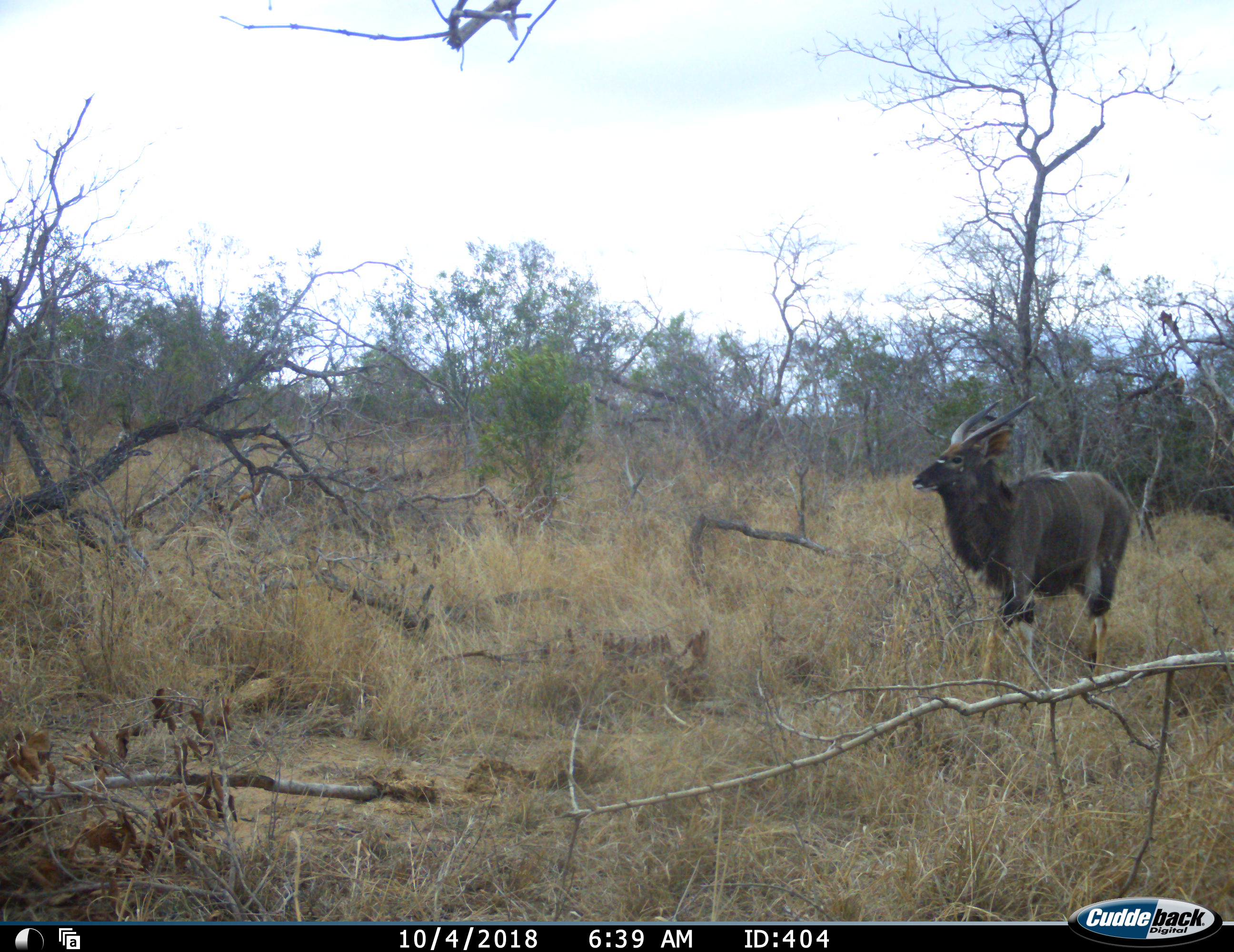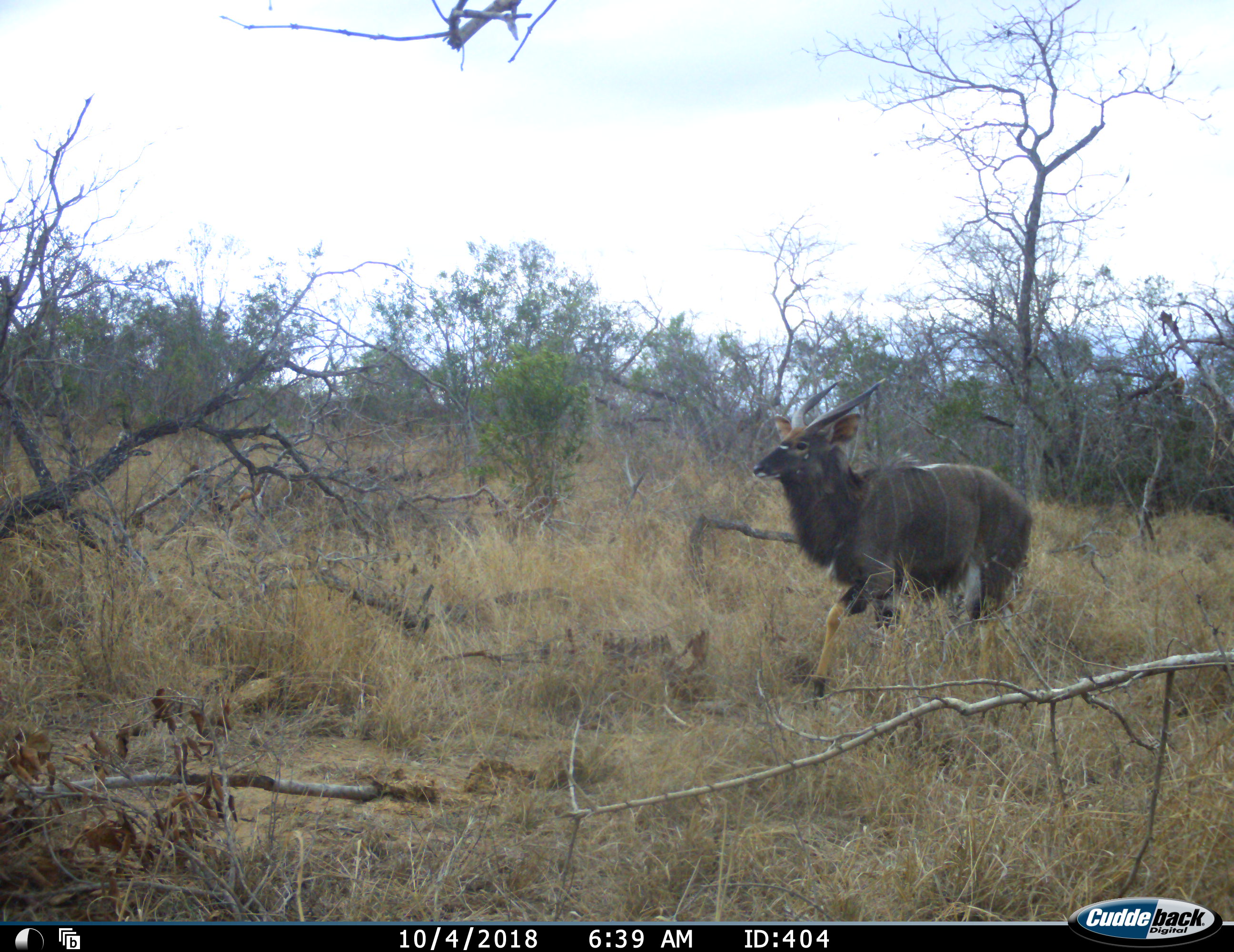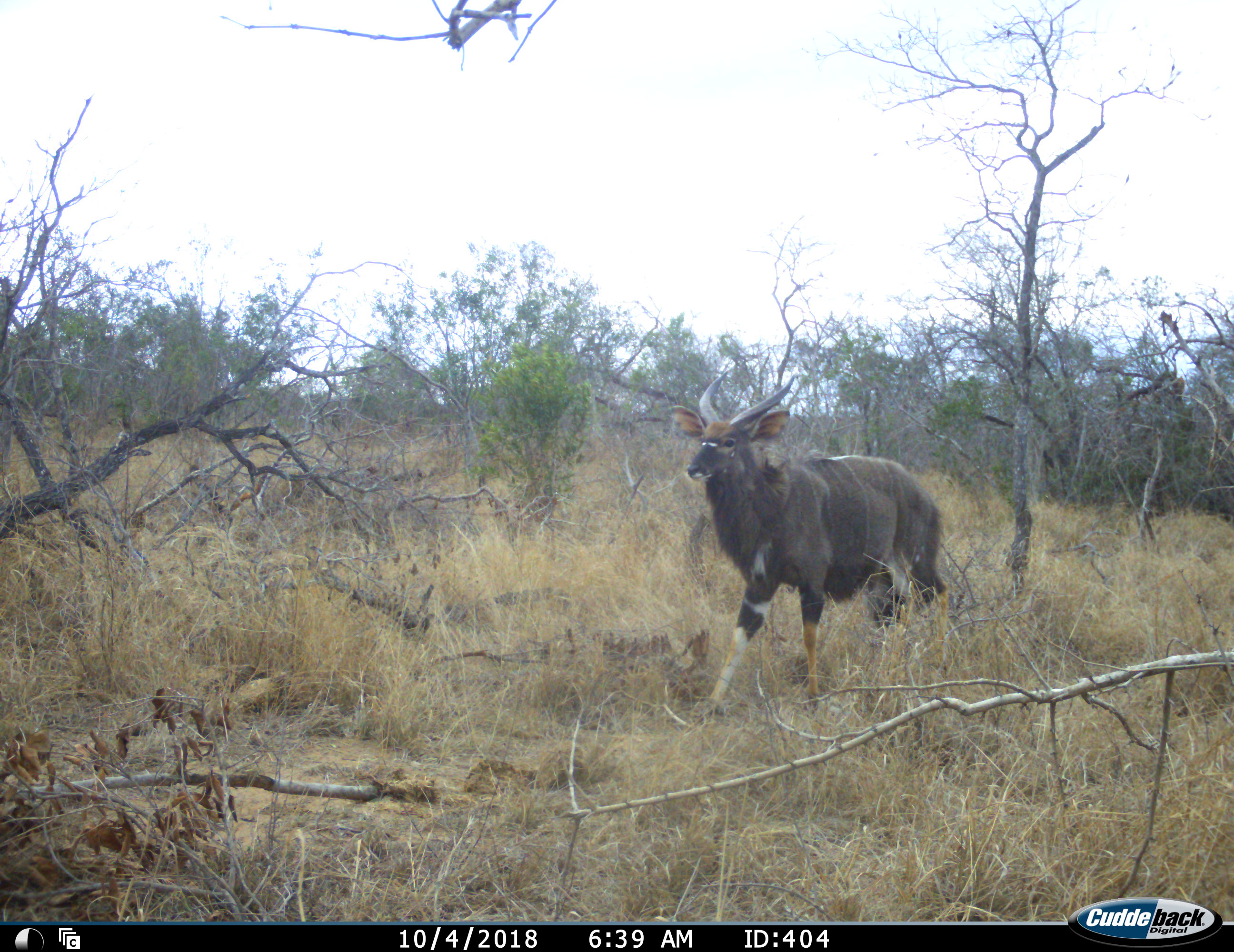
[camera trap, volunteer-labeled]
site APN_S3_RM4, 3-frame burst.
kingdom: Animalia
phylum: Chordata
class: Mammalia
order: Artiodactyla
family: Bovidae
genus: Tragelaphus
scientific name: Tragelaphus angasii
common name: nyala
Nyala (Tragelaphus angasii), count 1. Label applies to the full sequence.